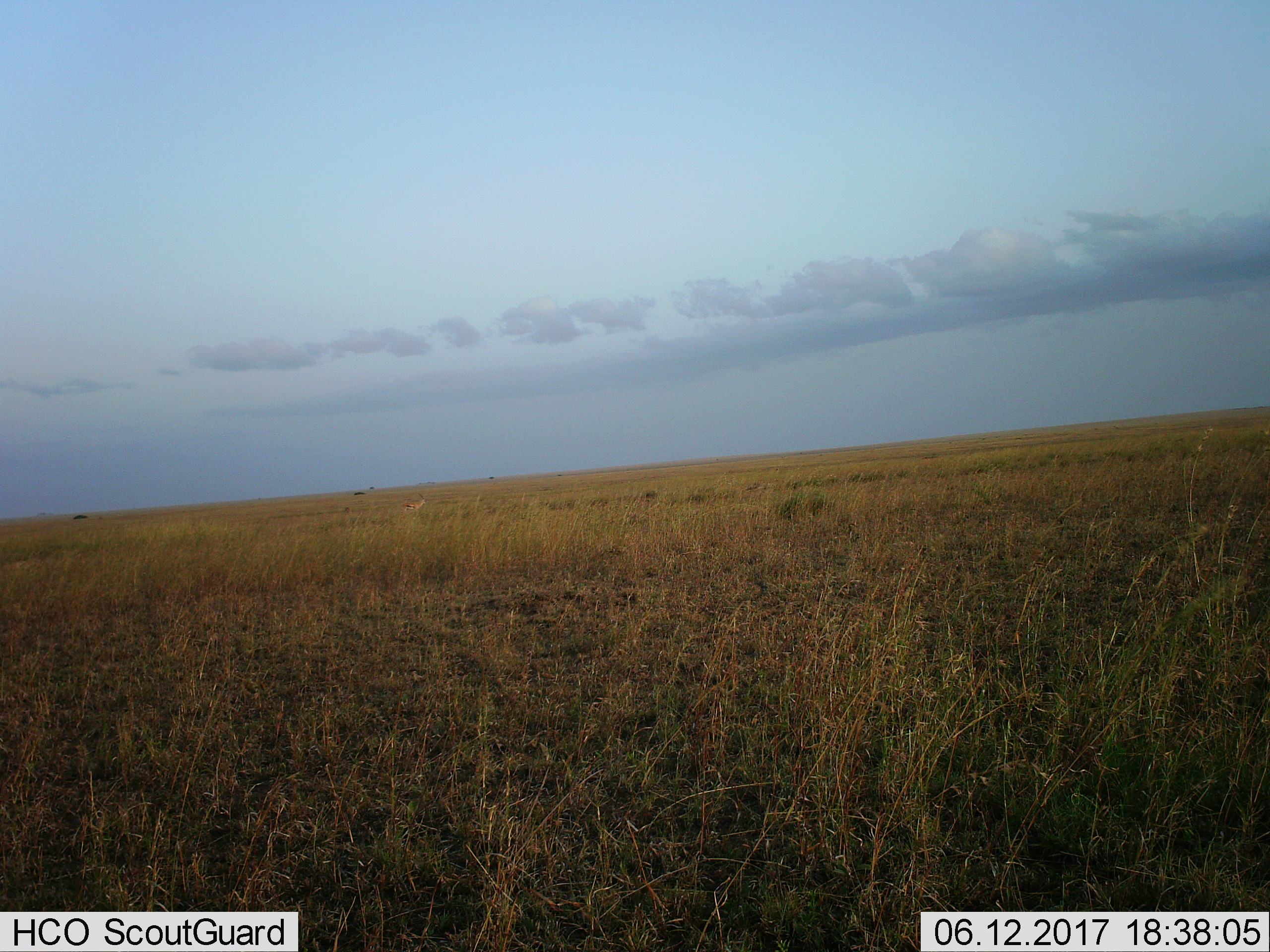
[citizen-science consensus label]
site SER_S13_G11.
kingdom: Animalia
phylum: Chordata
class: Mammalia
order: Artiodactyla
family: Bovidae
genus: Eudorcas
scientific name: Eudorcas thomsonii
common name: thomson's gazelle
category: gazellethomsons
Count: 1.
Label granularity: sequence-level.